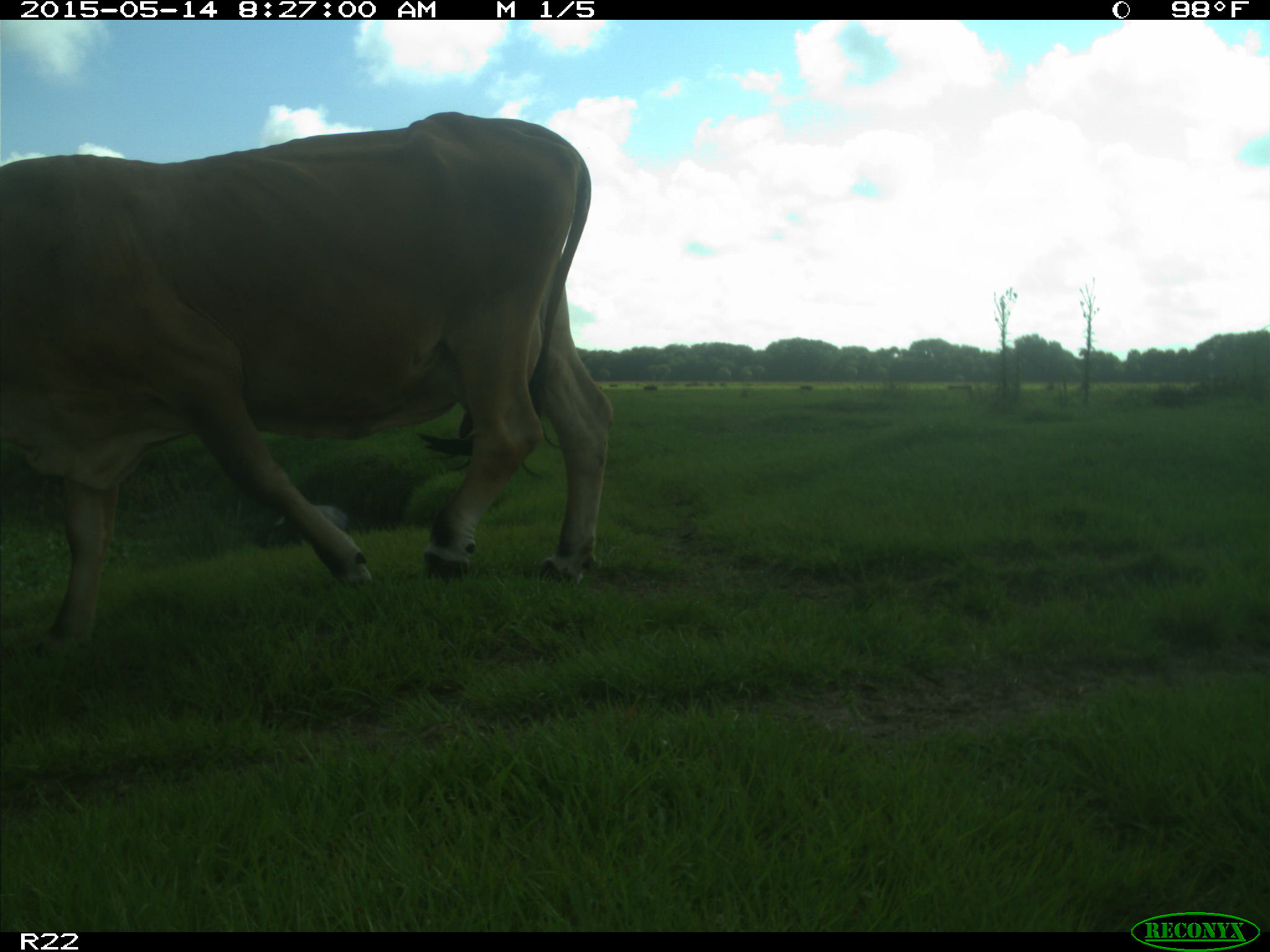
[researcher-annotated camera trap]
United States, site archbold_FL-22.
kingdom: Animalia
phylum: Chordata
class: Mammalia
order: Artiodactyla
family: Bovidae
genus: Bos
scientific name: Bos taurus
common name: domestic cow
Bos taurus (domestic cow).